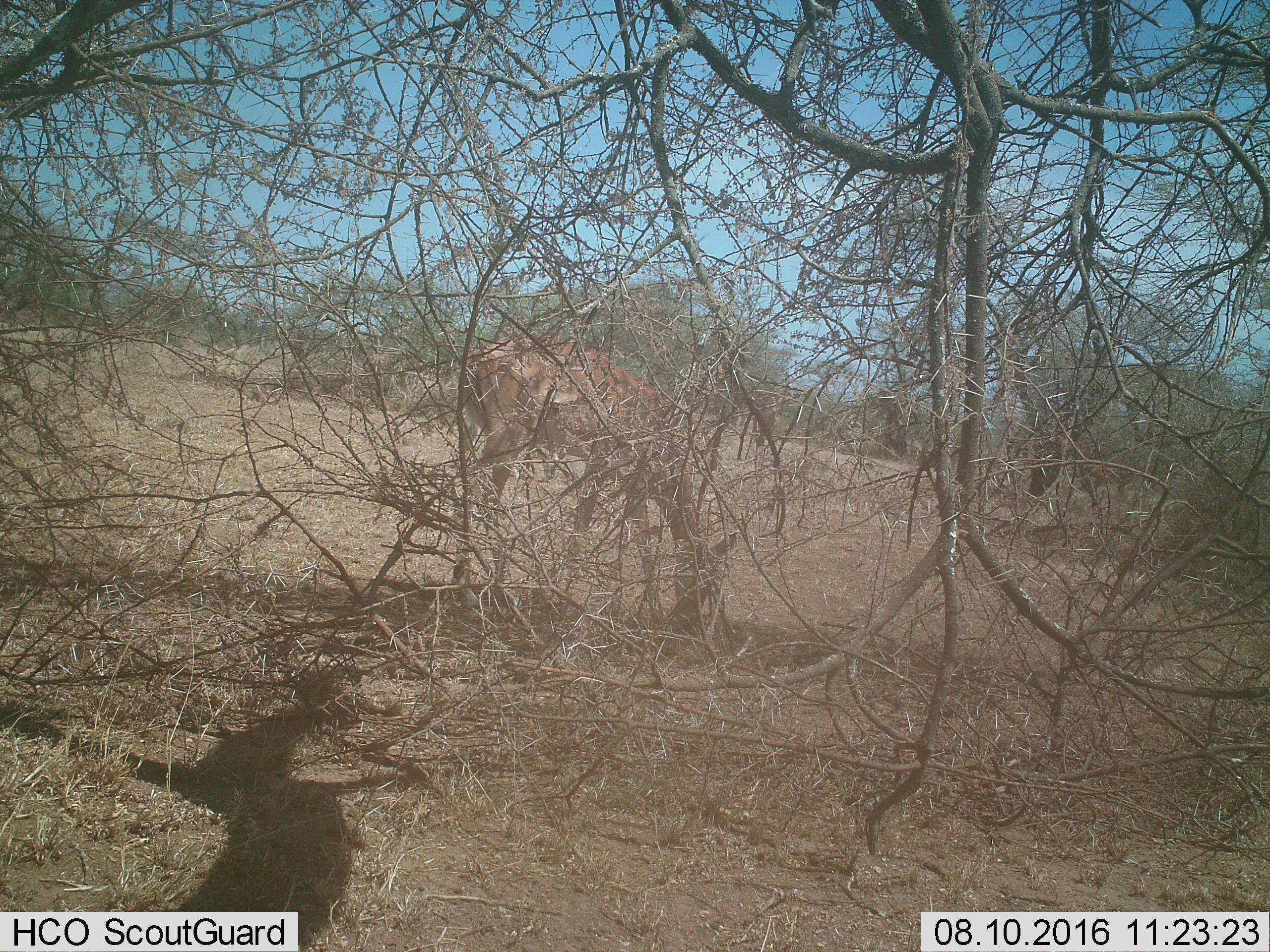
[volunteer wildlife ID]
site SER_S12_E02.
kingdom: Animalia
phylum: Chordata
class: Mammalia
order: Artiodactyla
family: Bovidae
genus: Aepyceros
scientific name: Aepyceros melampus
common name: impala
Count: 1.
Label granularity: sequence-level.